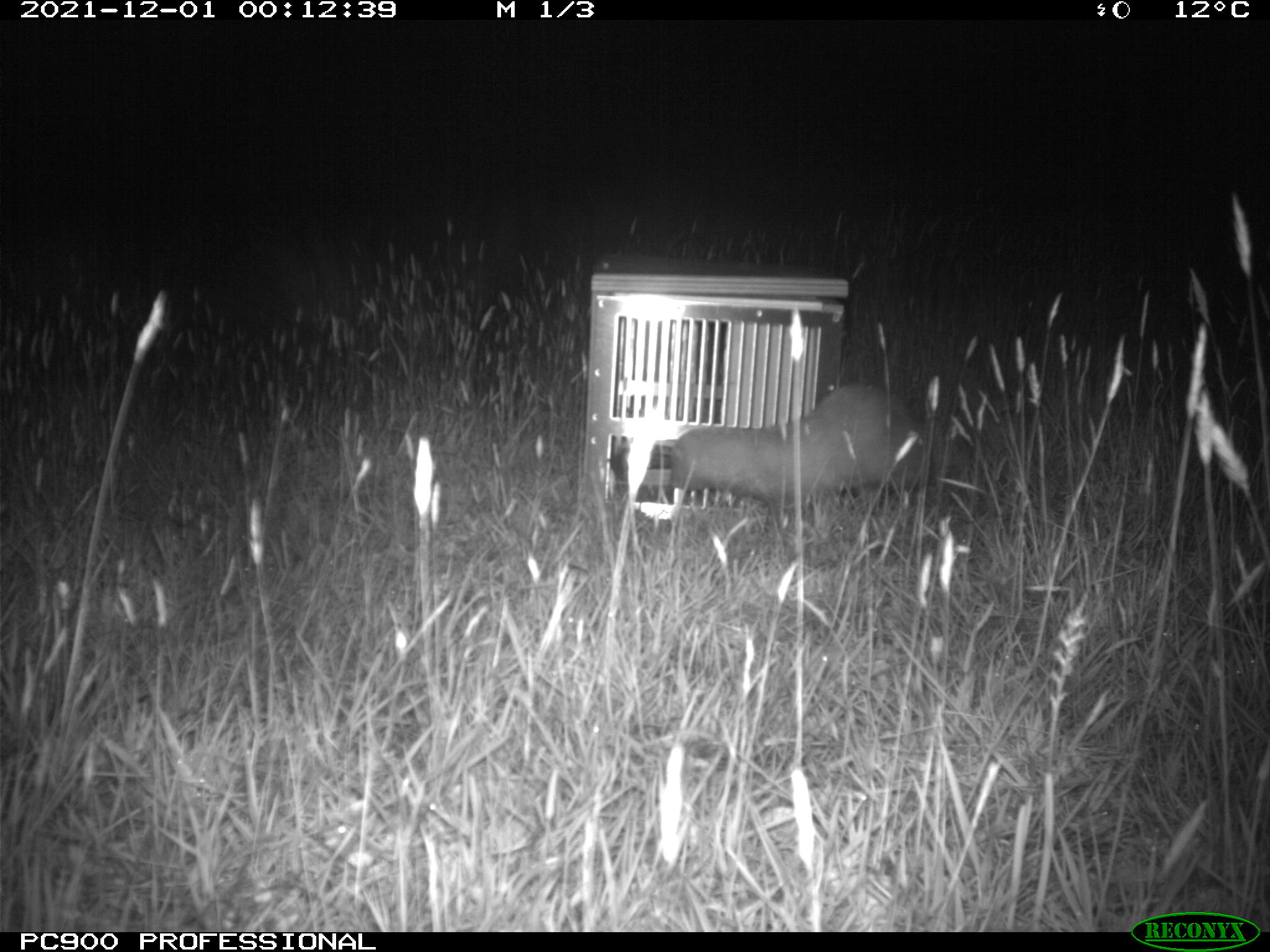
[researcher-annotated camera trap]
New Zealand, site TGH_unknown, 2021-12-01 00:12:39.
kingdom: Animalia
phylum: Chordata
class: Mammalia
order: Carnivora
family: Mustelidae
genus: Mustela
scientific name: Mustela furo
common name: ferret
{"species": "ferret (Mustela furo)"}